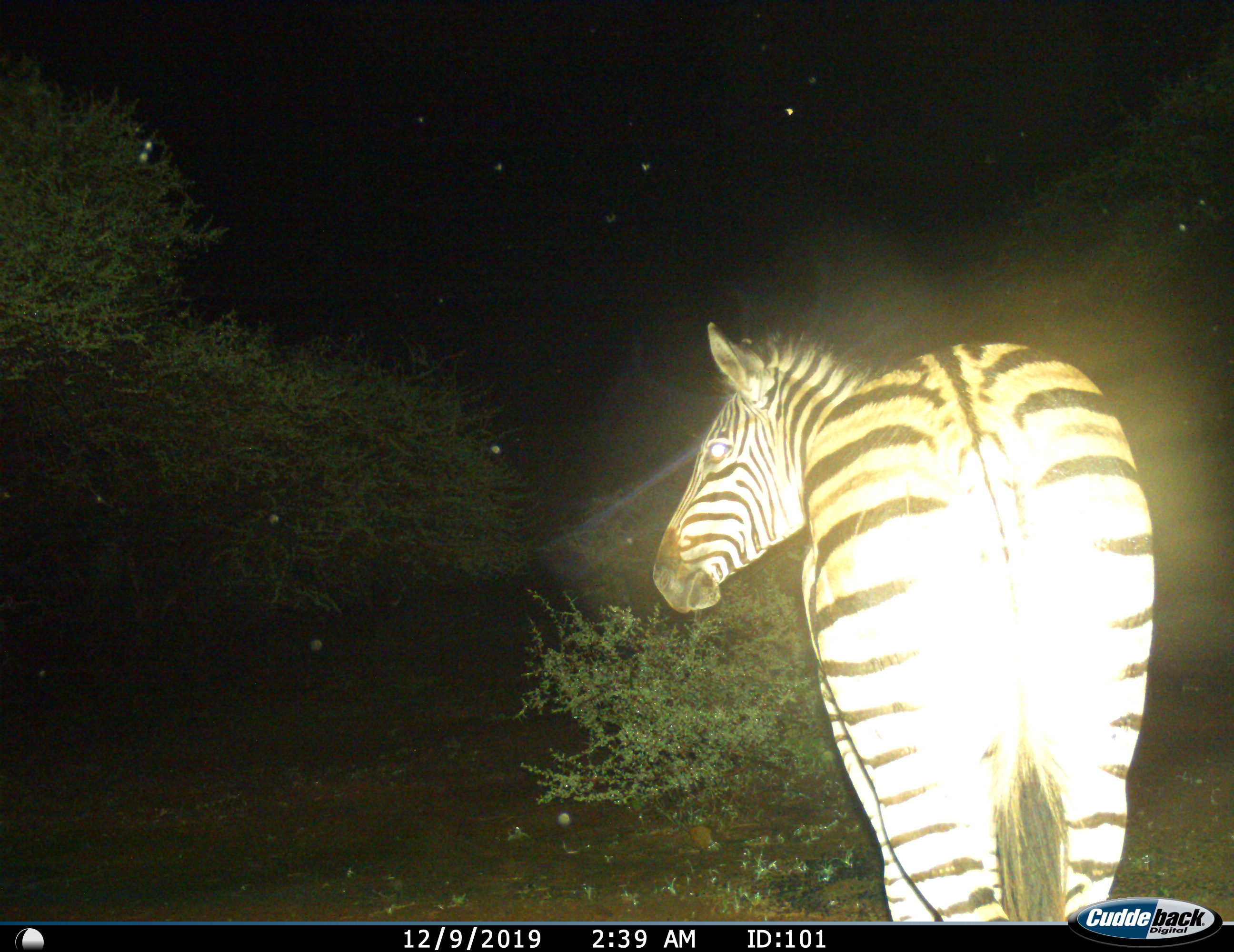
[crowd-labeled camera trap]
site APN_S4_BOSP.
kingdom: Animalia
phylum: Chordata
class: Mammalia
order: Perissodactyla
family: Equidae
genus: Equus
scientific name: Equus quagga burchellii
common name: burchell's zebra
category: zebraburchells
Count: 1.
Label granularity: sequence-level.